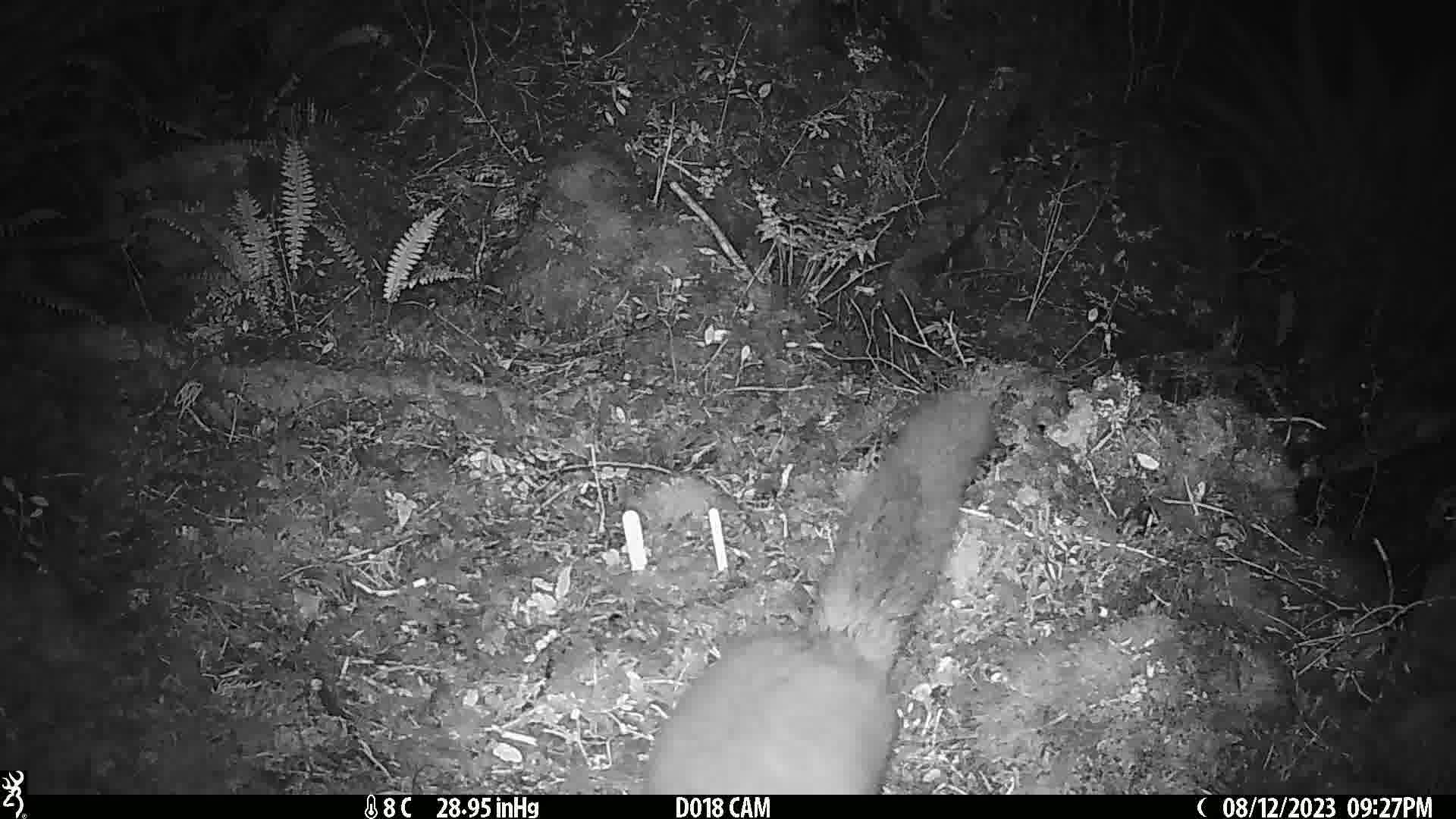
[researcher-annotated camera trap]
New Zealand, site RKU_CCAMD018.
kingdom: Animalia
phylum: Chordata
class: Mammalia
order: Diprotodontia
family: Phalangeridae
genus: Trichosurus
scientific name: Trichosurus vulpecula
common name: common brushtail possum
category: possum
Possum (common brushtail possum) (Trichosurus vulpecula).